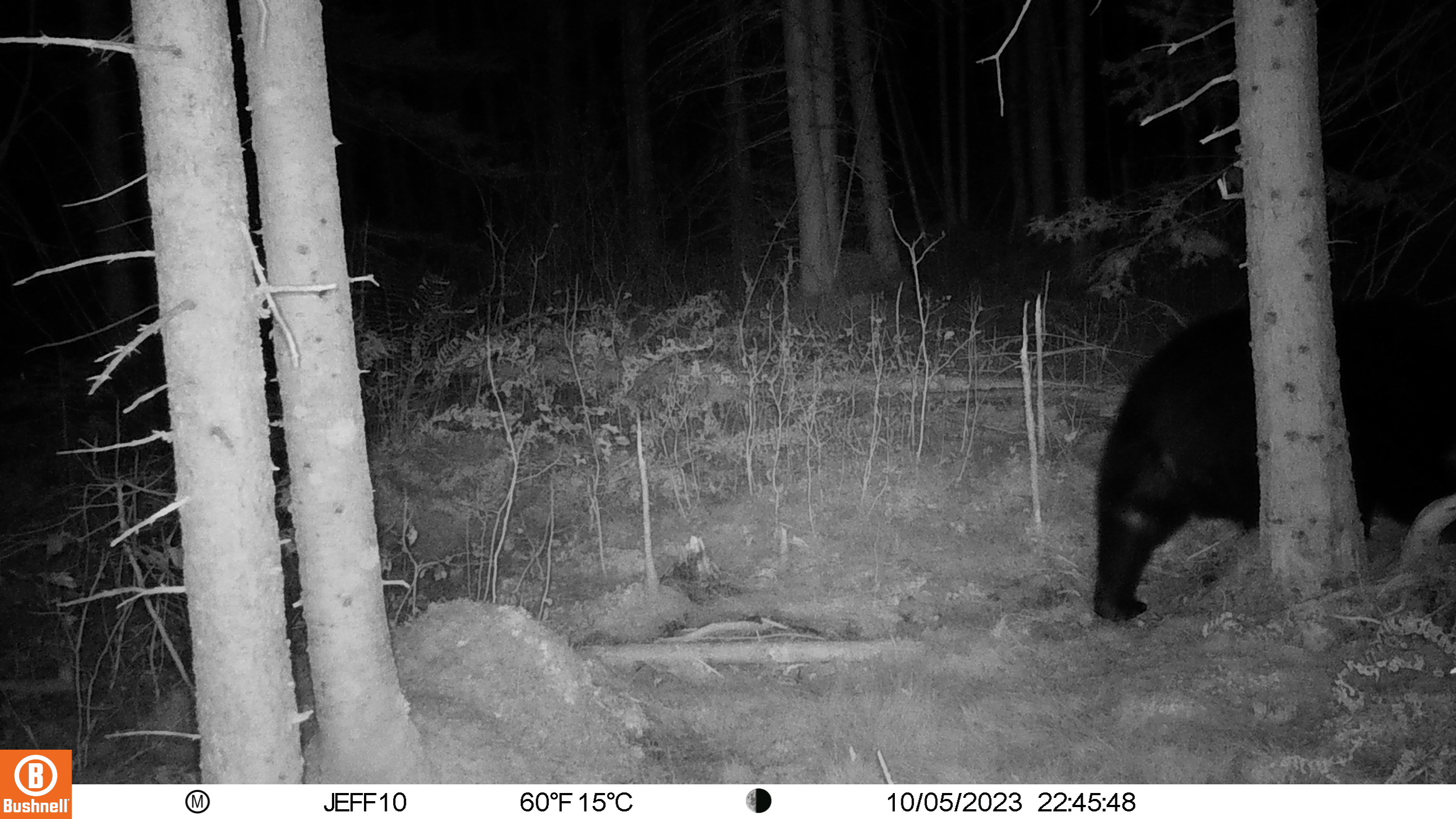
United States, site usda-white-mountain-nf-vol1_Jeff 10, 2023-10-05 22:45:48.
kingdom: Animalia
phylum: Chordata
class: Mammalia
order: Carnivora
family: Ursidae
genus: Ursus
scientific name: Ursus americanus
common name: black bear